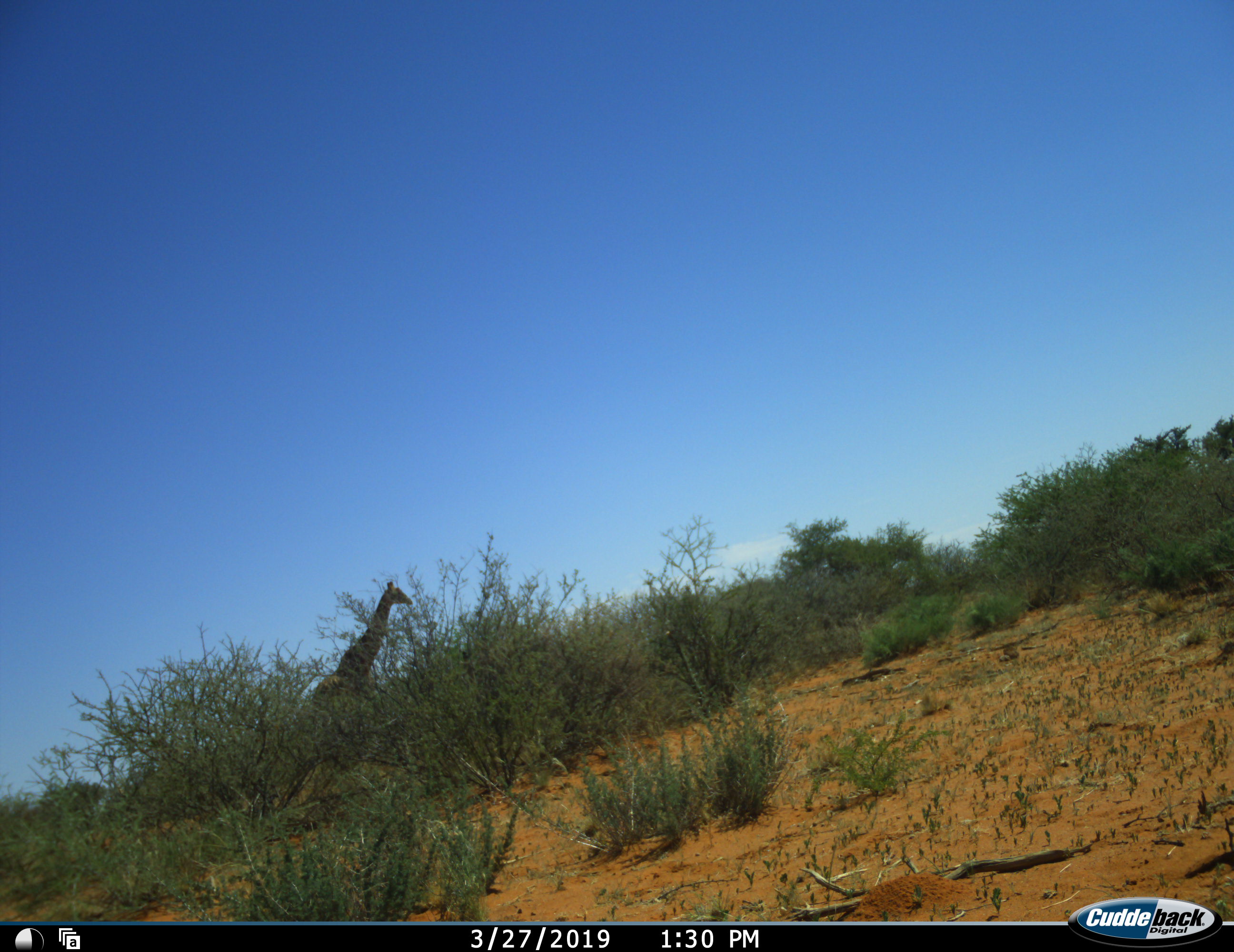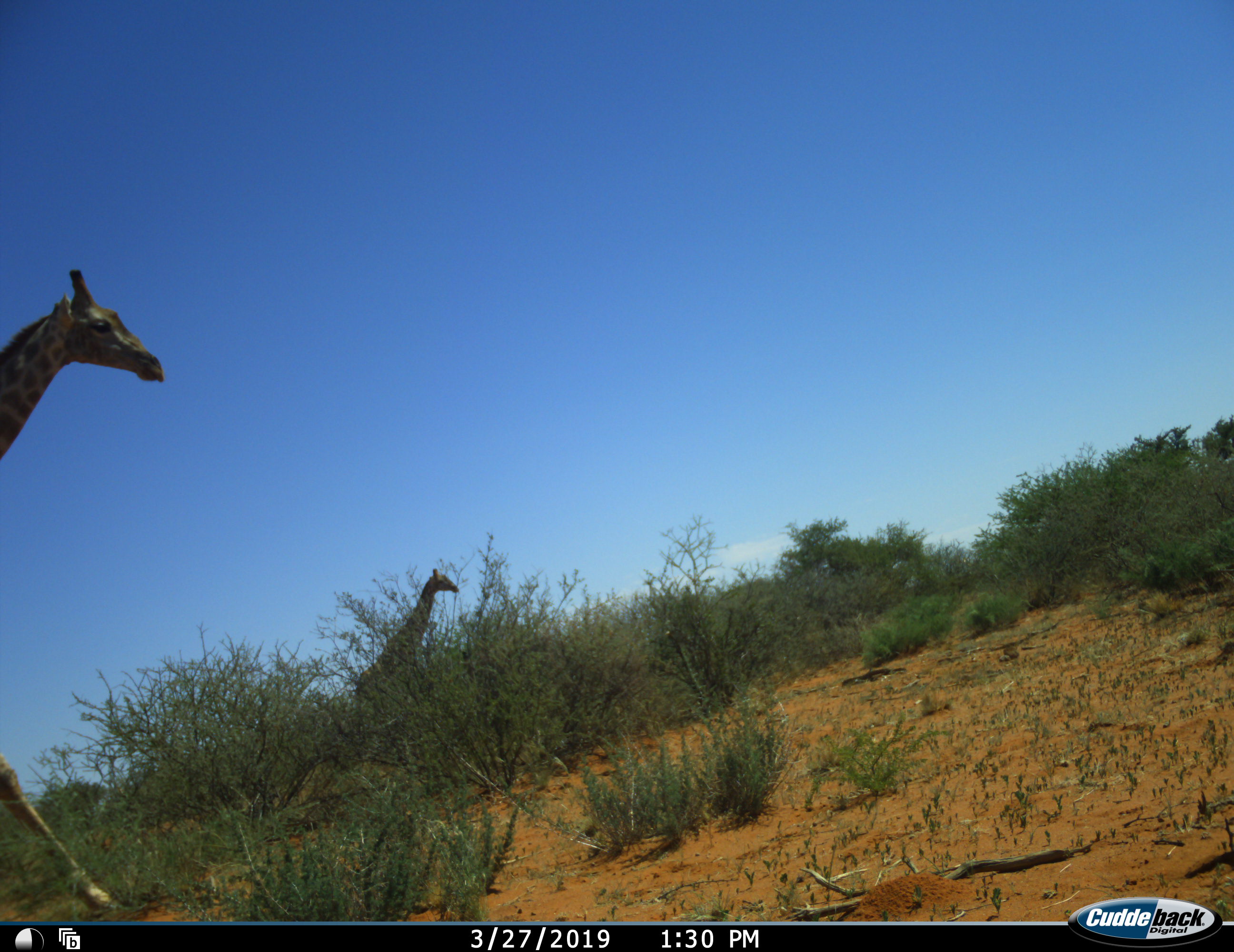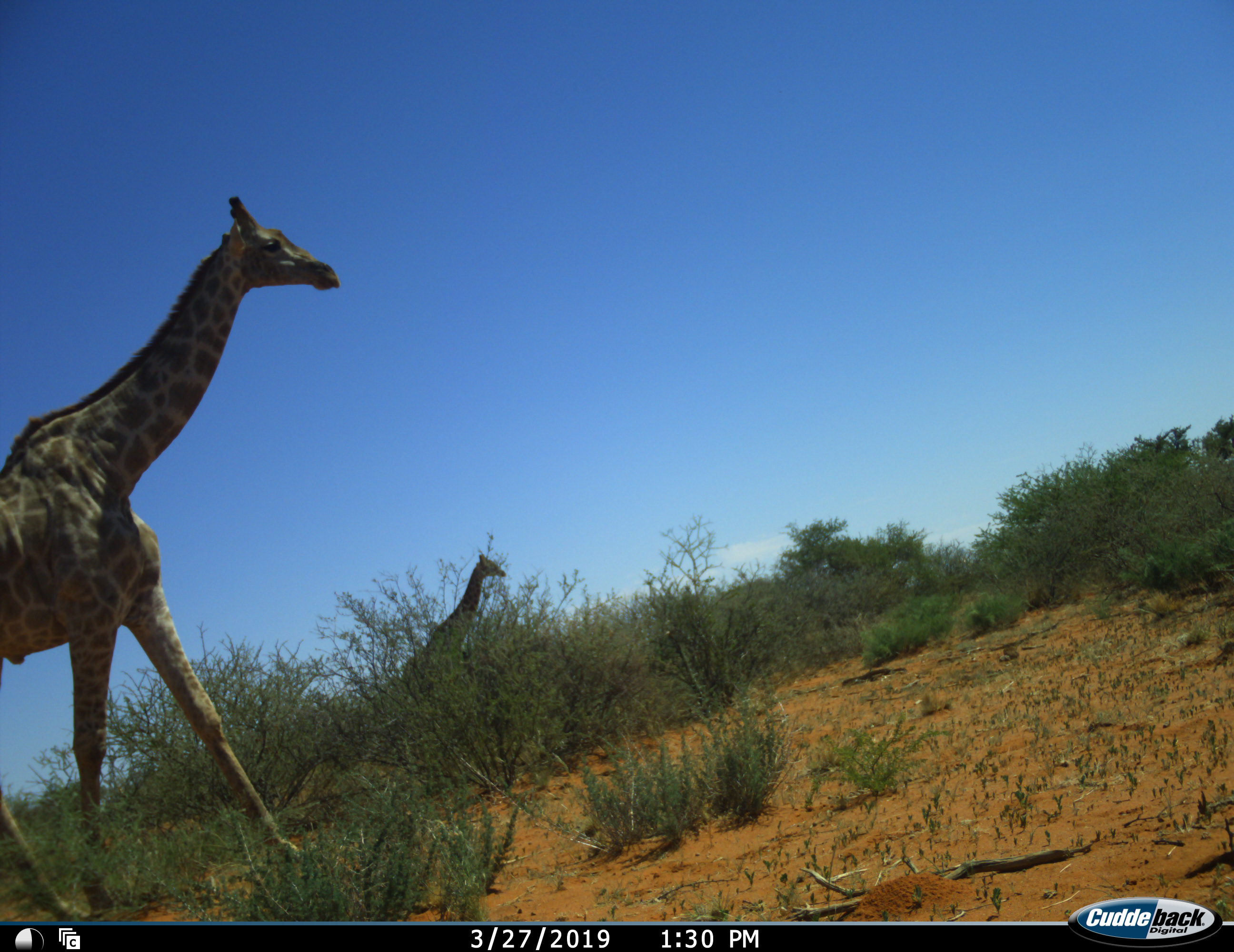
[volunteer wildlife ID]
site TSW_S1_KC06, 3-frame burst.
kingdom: Animalia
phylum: Chordata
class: Mammalia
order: Artiodactyla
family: Giraffidae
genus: Giraffa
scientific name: Giraffa camelopardalis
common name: giraffe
Giraffe (Giraffa camelopardalis), count 2. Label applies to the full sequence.